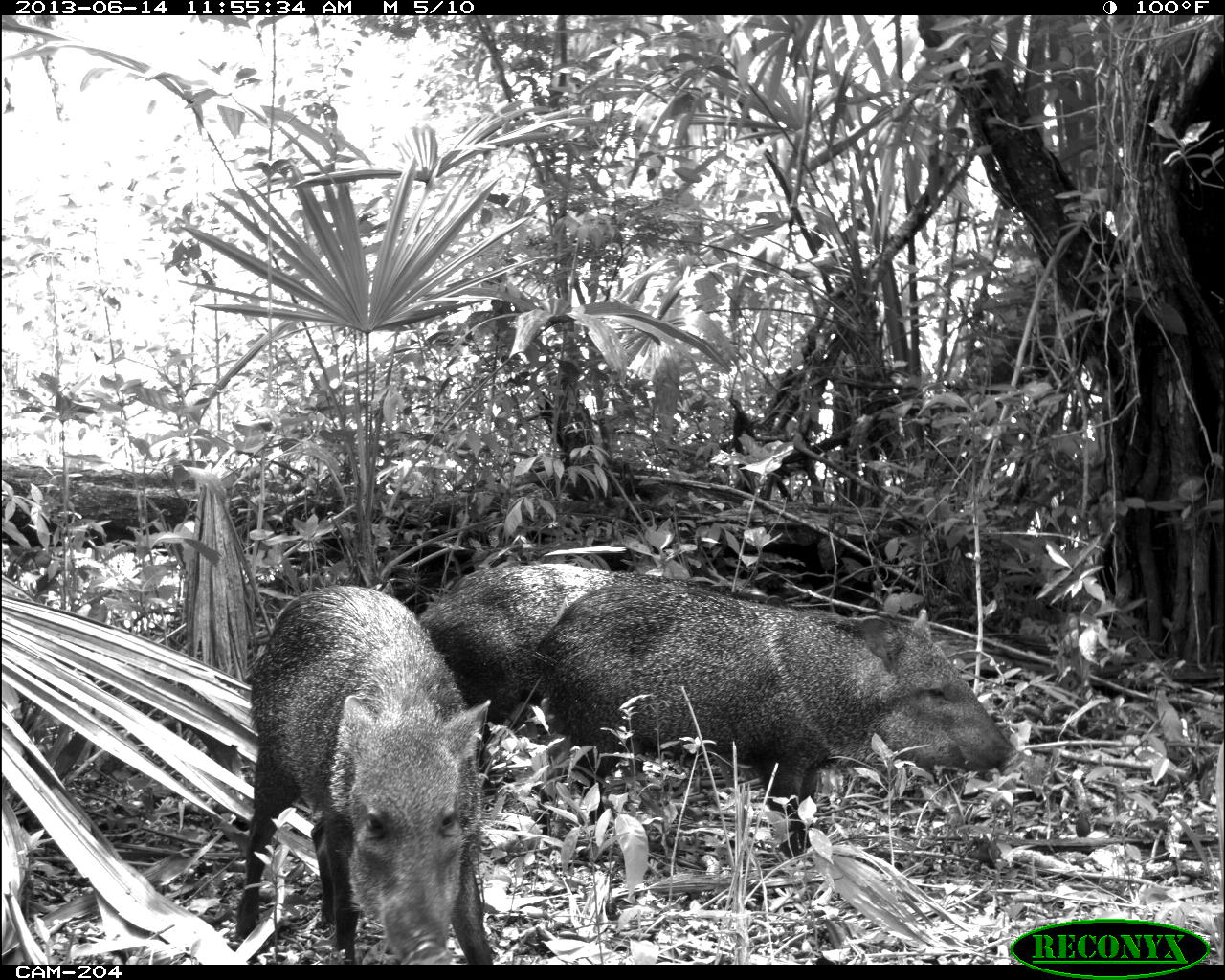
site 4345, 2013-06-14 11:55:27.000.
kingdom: Animalia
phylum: Chordata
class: Mammalia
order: Artiodactyla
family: Tayassuidae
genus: Pecari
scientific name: Pecari tajacu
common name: collared peccary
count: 3